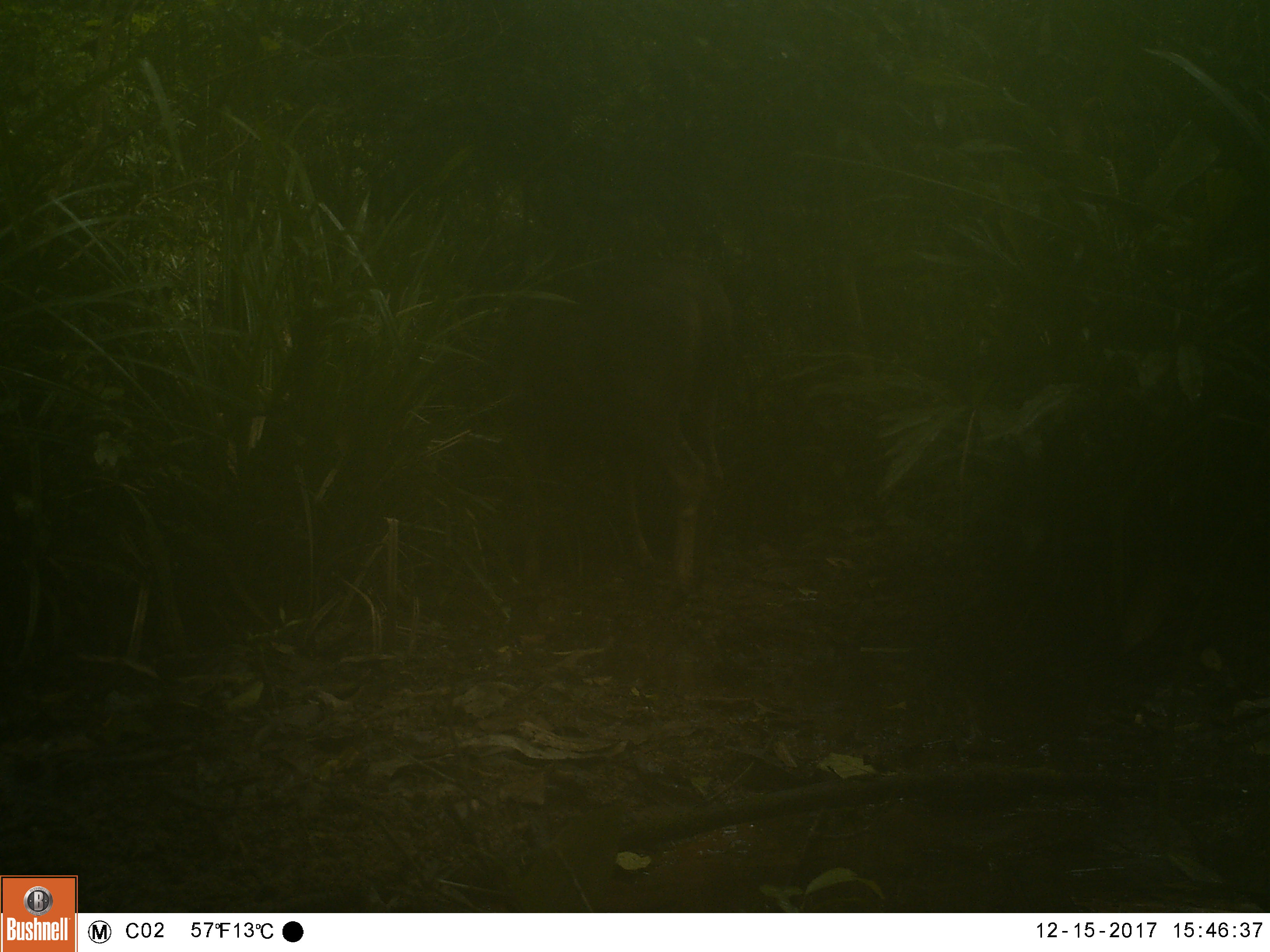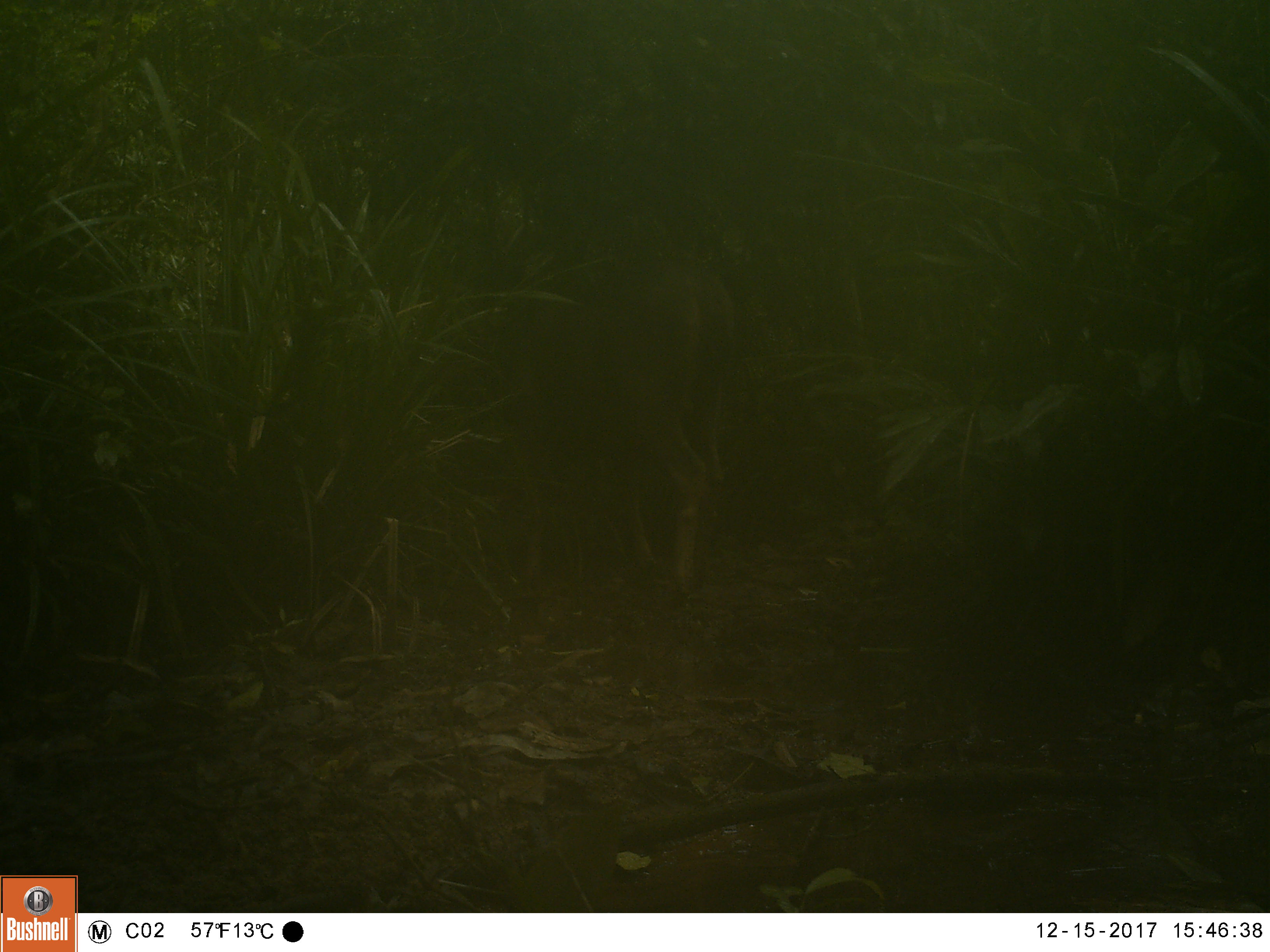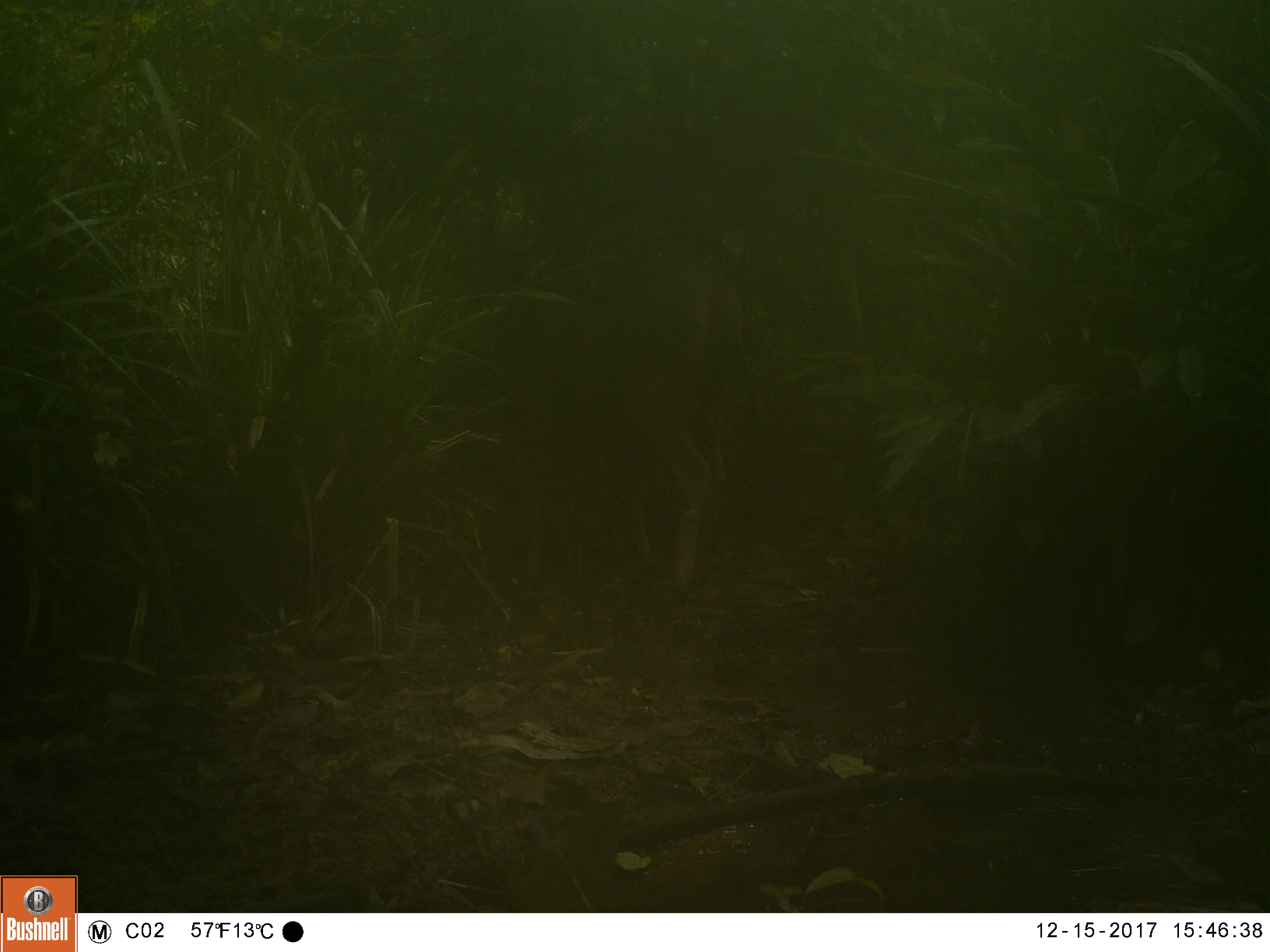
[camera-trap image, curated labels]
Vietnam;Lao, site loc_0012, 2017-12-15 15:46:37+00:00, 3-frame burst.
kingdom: Animalia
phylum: Chordata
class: Mammalia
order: Artiodactyla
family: Cervidae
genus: Rusa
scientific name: Rusa unicolor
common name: sambar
Sambar (Rusa unicolor). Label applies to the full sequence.